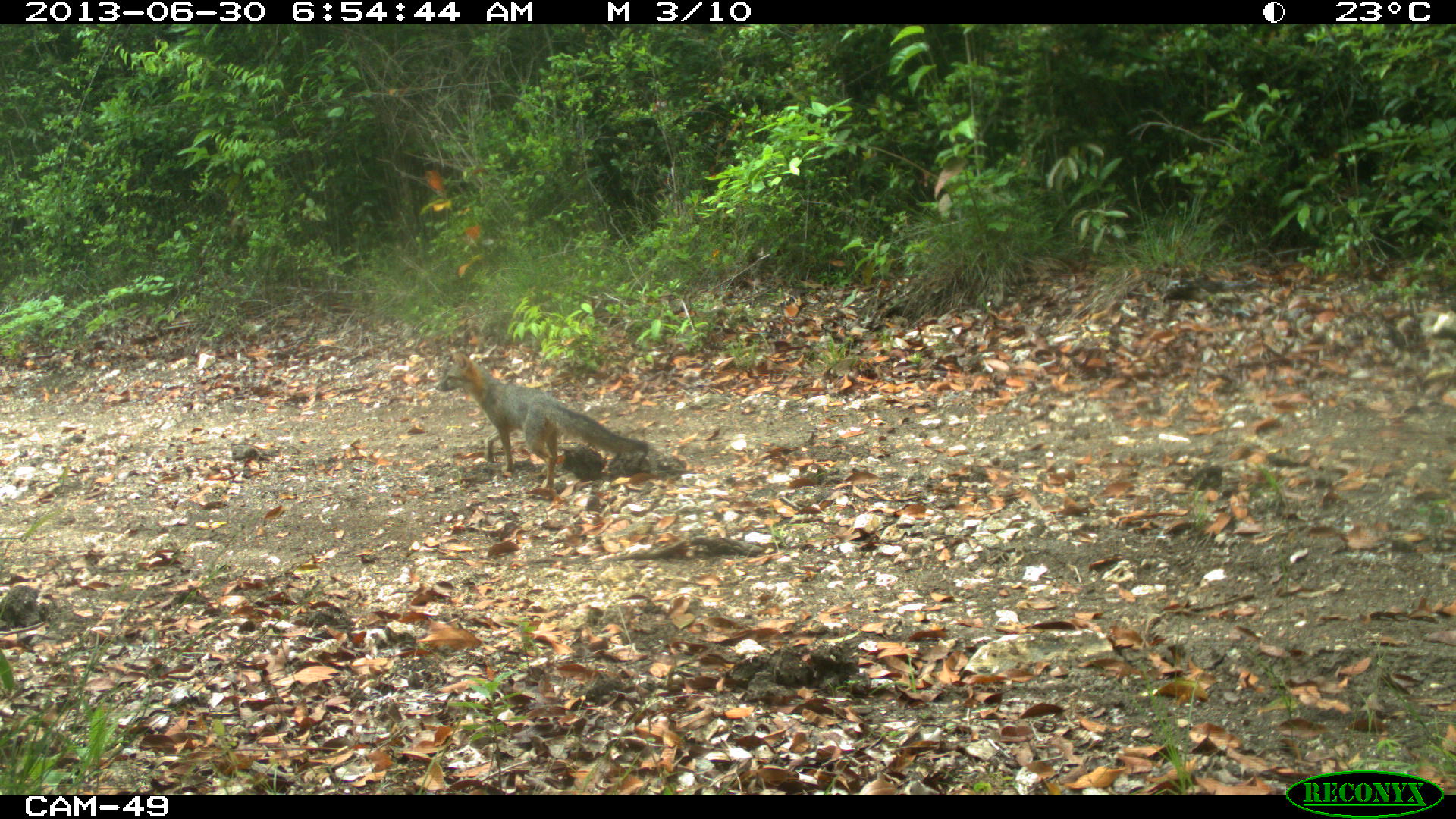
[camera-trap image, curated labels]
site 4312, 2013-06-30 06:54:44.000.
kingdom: Animalia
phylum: Chordata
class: Mammalia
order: Carnivora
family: Canidae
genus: Urocyon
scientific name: Urocyon cinereoargenteus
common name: gray fox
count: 1